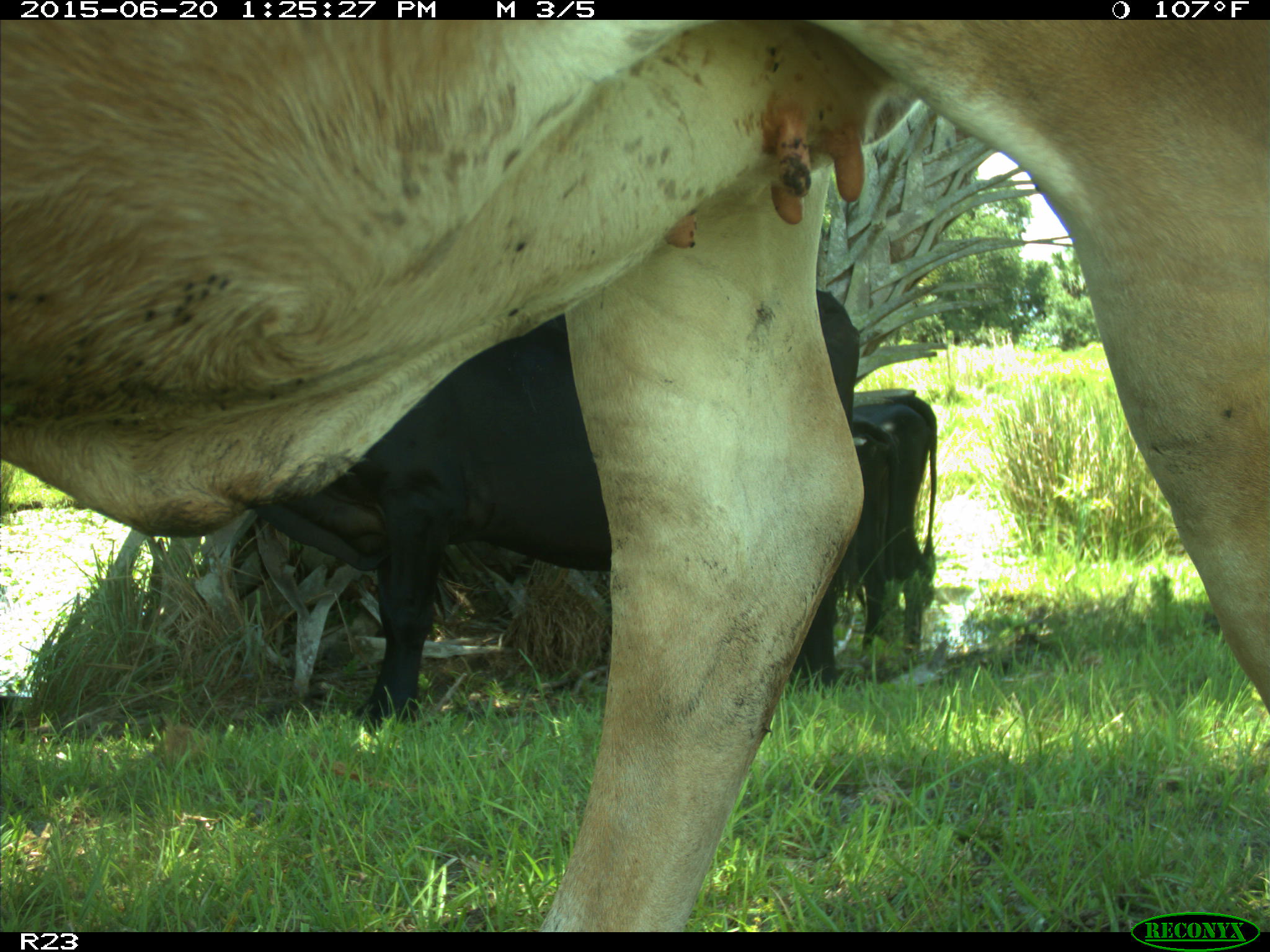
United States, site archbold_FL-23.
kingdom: Animalia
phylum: Chordata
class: Mammalia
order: Artiodactyla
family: Bovidae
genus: Bos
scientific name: Bos taurus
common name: domestic cow